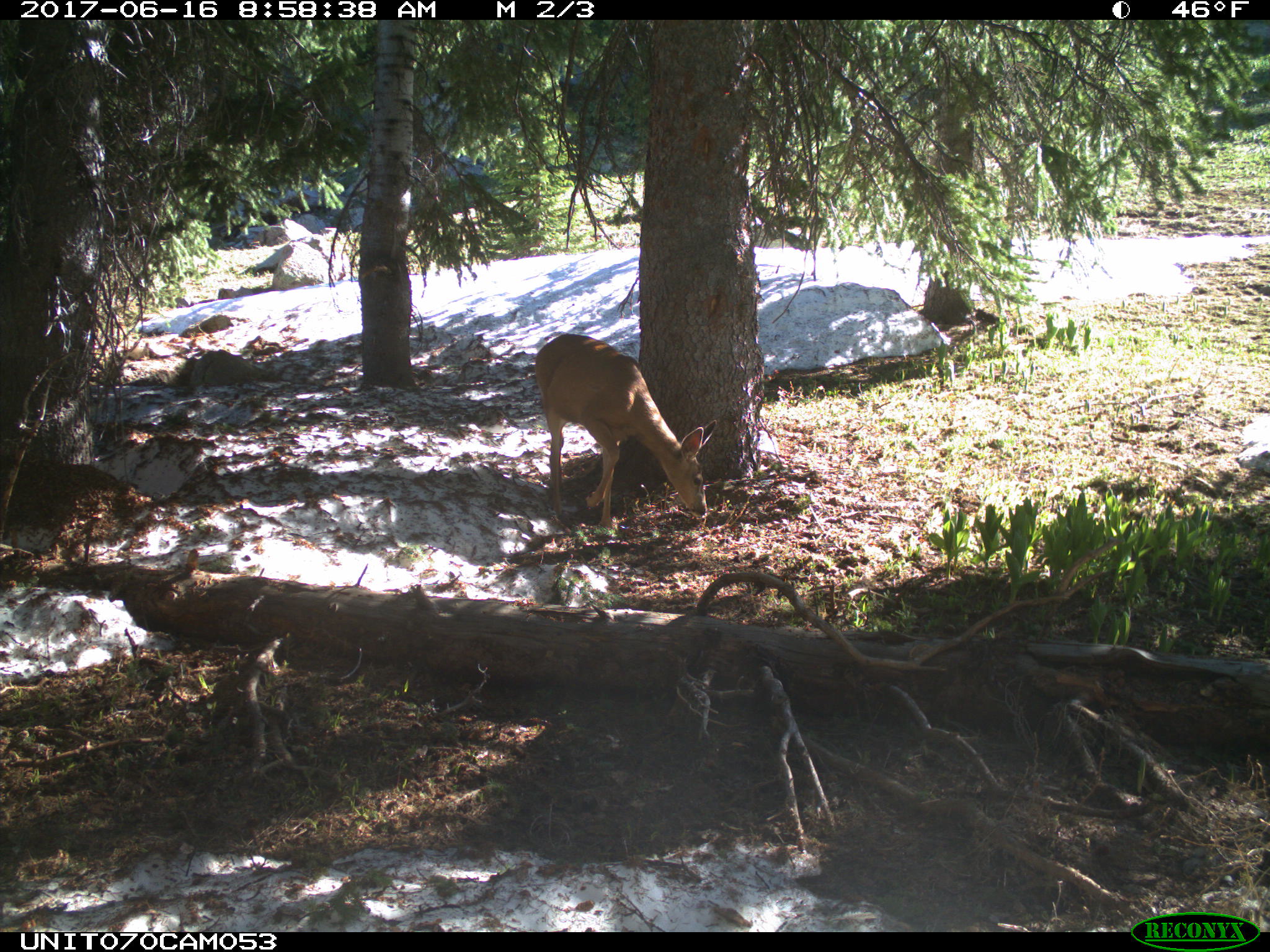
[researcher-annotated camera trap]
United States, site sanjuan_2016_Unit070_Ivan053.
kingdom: Animalia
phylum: Chordata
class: Mammalia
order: Artiodactyla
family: Cervidae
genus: Odocoileus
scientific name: Odocoileus hemionus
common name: mule deer